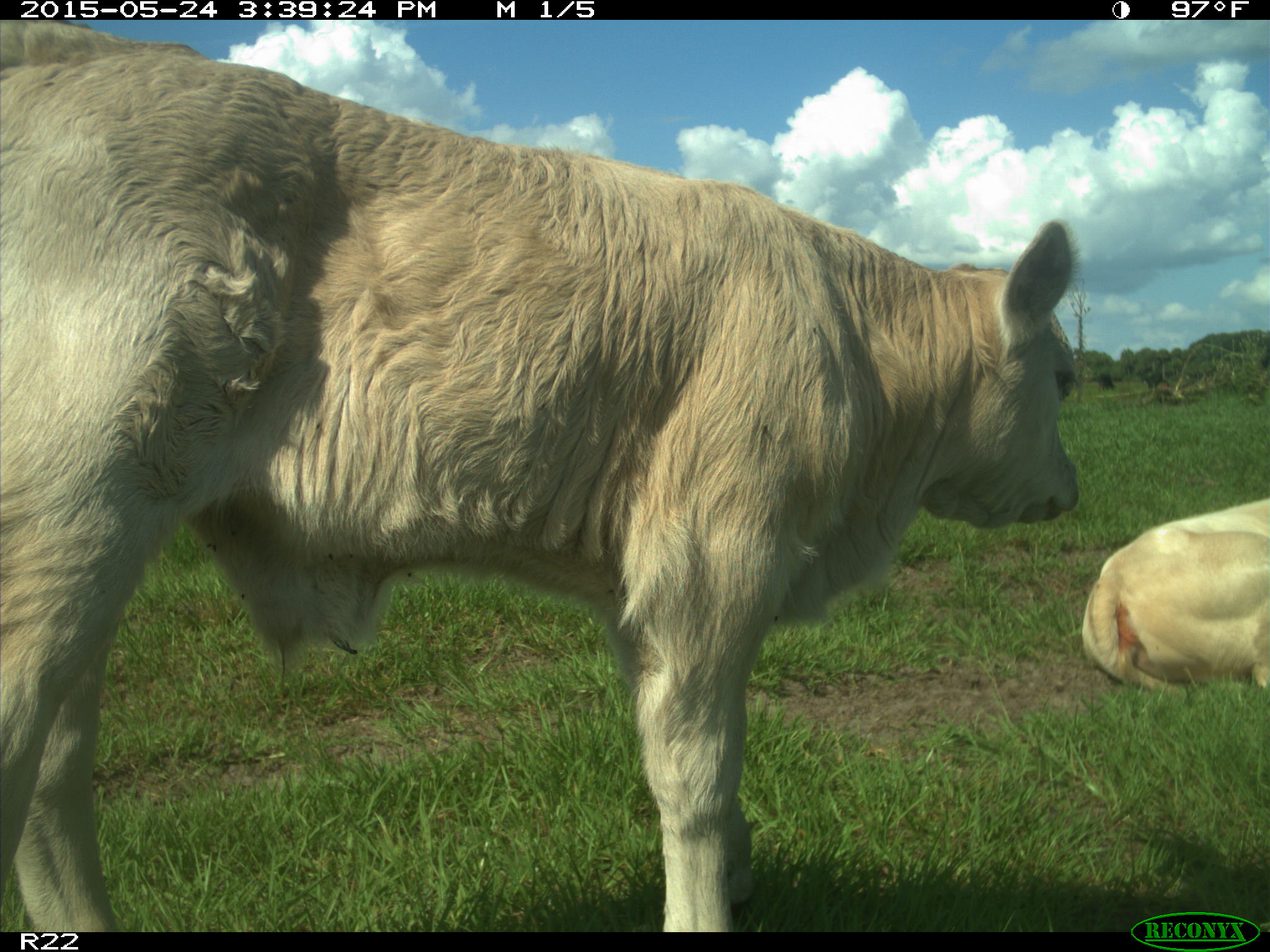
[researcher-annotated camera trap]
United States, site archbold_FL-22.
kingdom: Animalia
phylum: Chordata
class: Mammalia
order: Artiodactyla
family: Bovidae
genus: Bos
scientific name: Bos taurus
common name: domestic cow